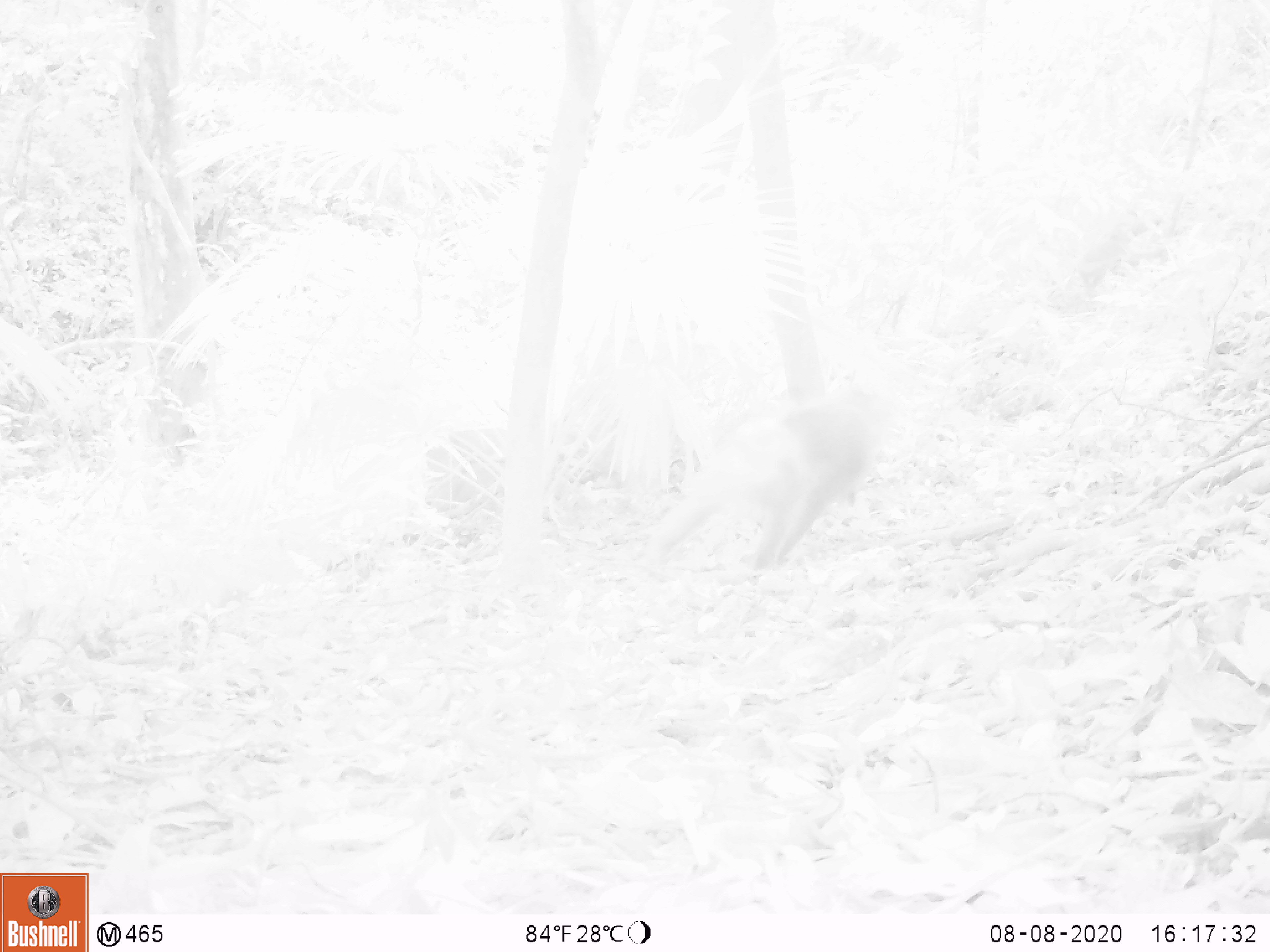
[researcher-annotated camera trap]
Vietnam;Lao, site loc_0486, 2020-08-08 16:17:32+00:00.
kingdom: Animalia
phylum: Chordata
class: Mammalia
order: Primates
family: Cercopithecidae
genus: Macaca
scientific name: Macaca nemestrina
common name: pig-tailed macaque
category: pig tailed macaque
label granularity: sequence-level